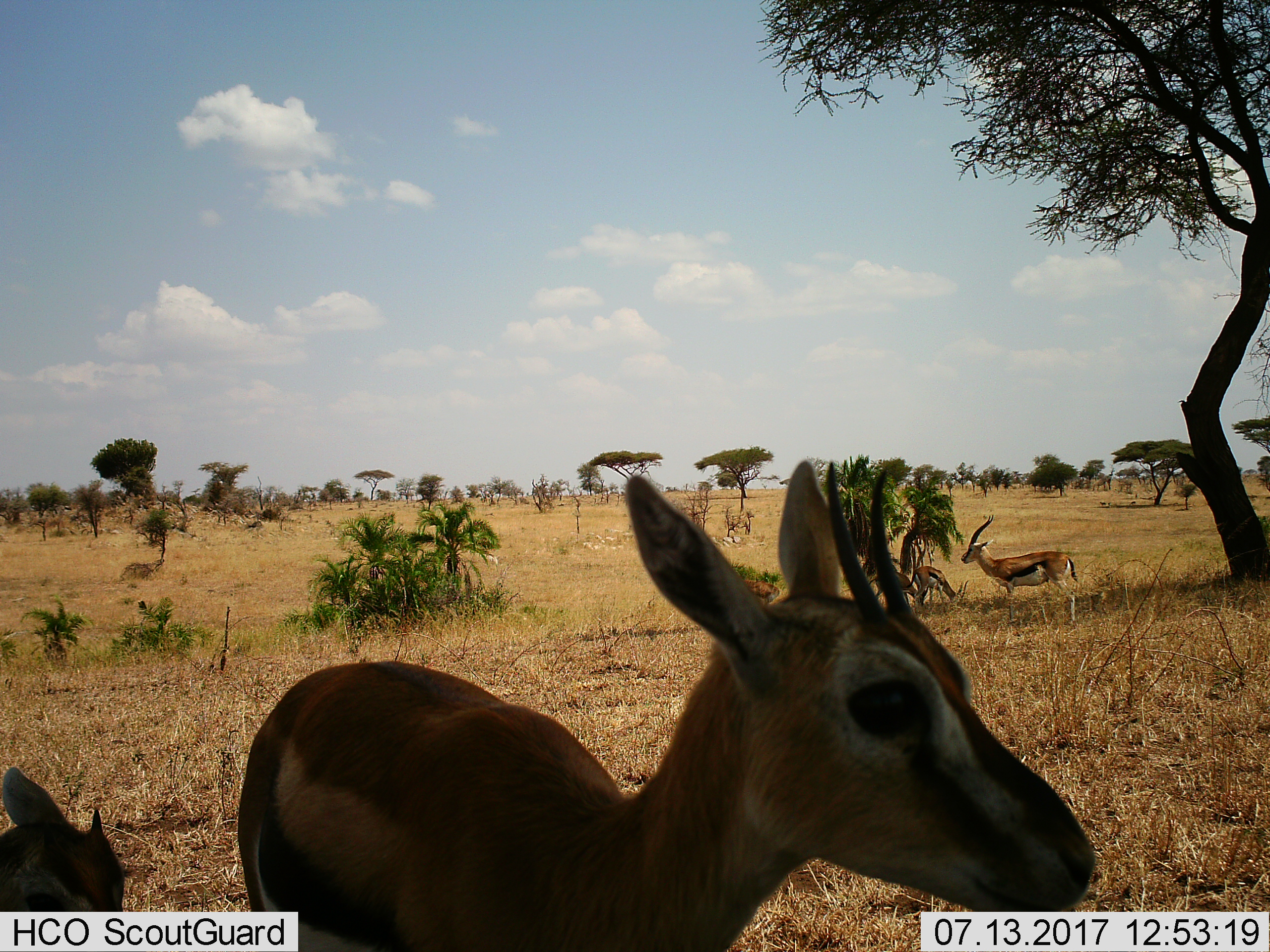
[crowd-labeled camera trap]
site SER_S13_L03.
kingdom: Animalia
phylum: Chordata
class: Mammalia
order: Artiodactyla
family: Bovidae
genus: Eudorcas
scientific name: Eudorcas thomsonii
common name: thomson's gazelle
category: gazellethomsons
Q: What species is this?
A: Gazellethomsons (thomson's gazelle) (Eudorcas thomsonii).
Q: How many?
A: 5.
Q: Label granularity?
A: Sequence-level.